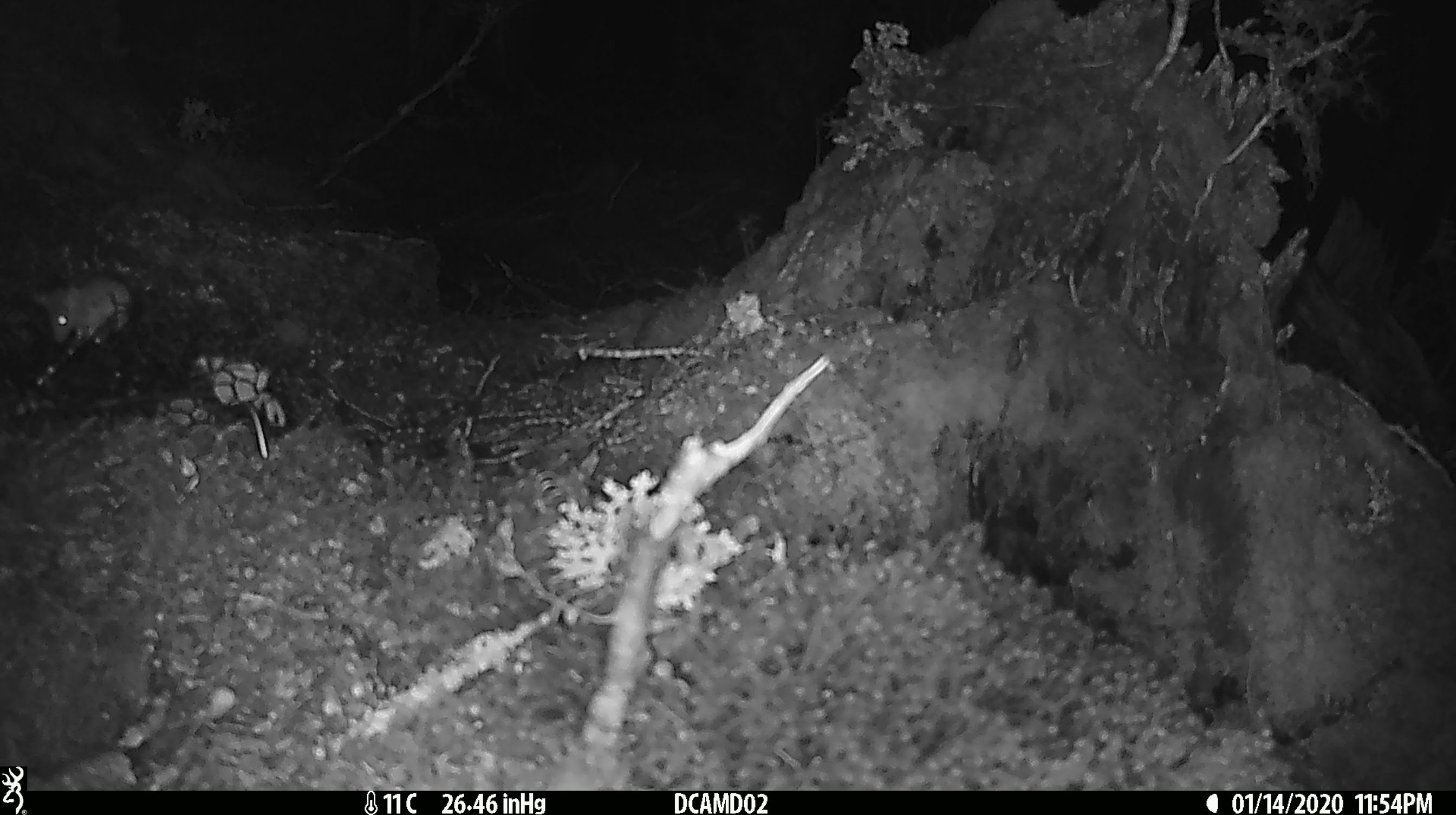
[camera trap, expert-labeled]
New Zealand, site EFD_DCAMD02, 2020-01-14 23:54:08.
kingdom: Animalia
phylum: Chordata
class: Mammalia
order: Rodentia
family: Muridae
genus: Mus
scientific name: Mus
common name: mouse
Mouse (Mus).